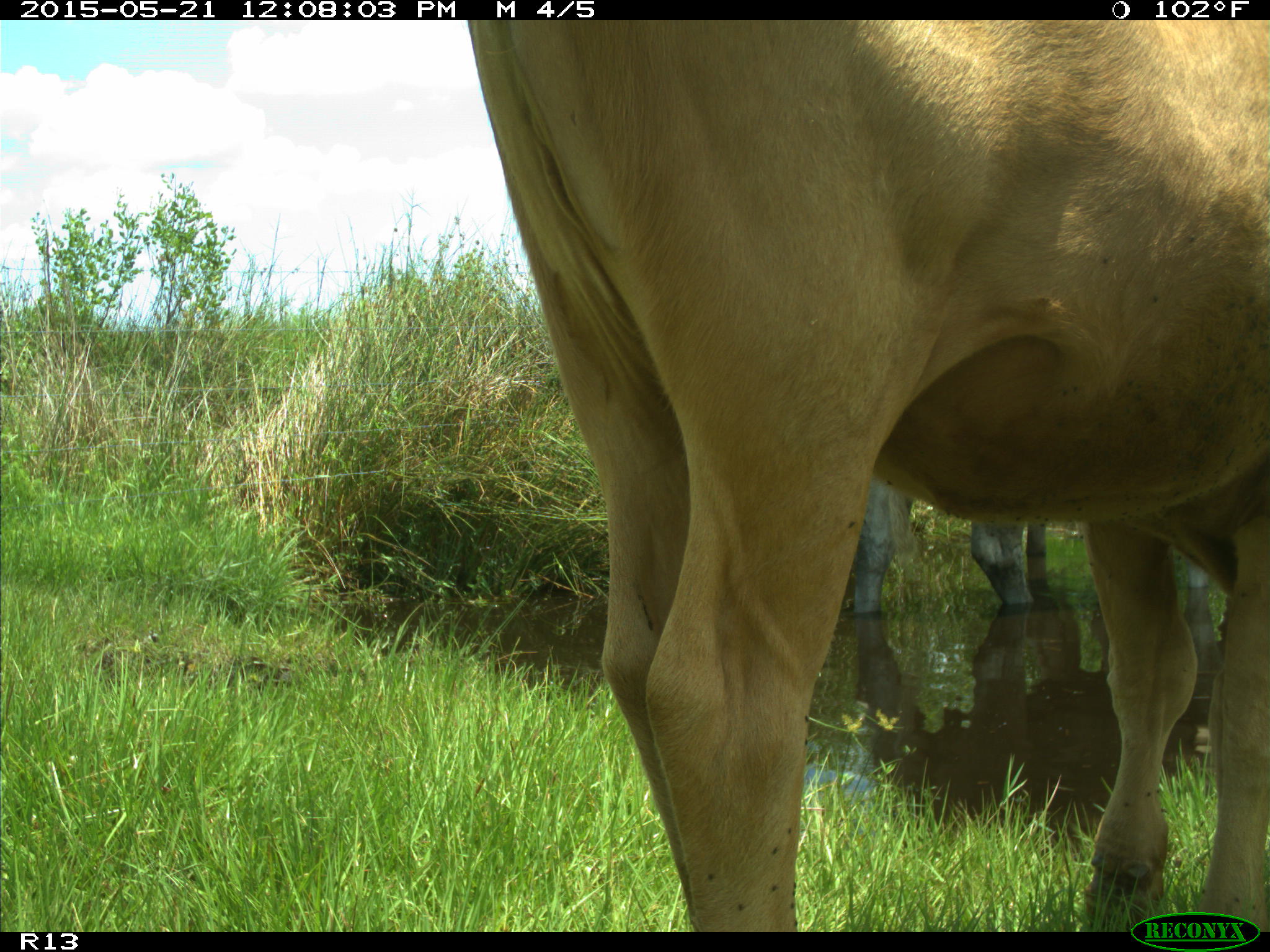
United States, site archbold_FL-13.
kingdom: Animalia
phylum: Chordata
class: Mammalia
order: Artiodactyla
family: Bovidae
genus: Bos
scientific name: Bos taurus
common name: domestic cow